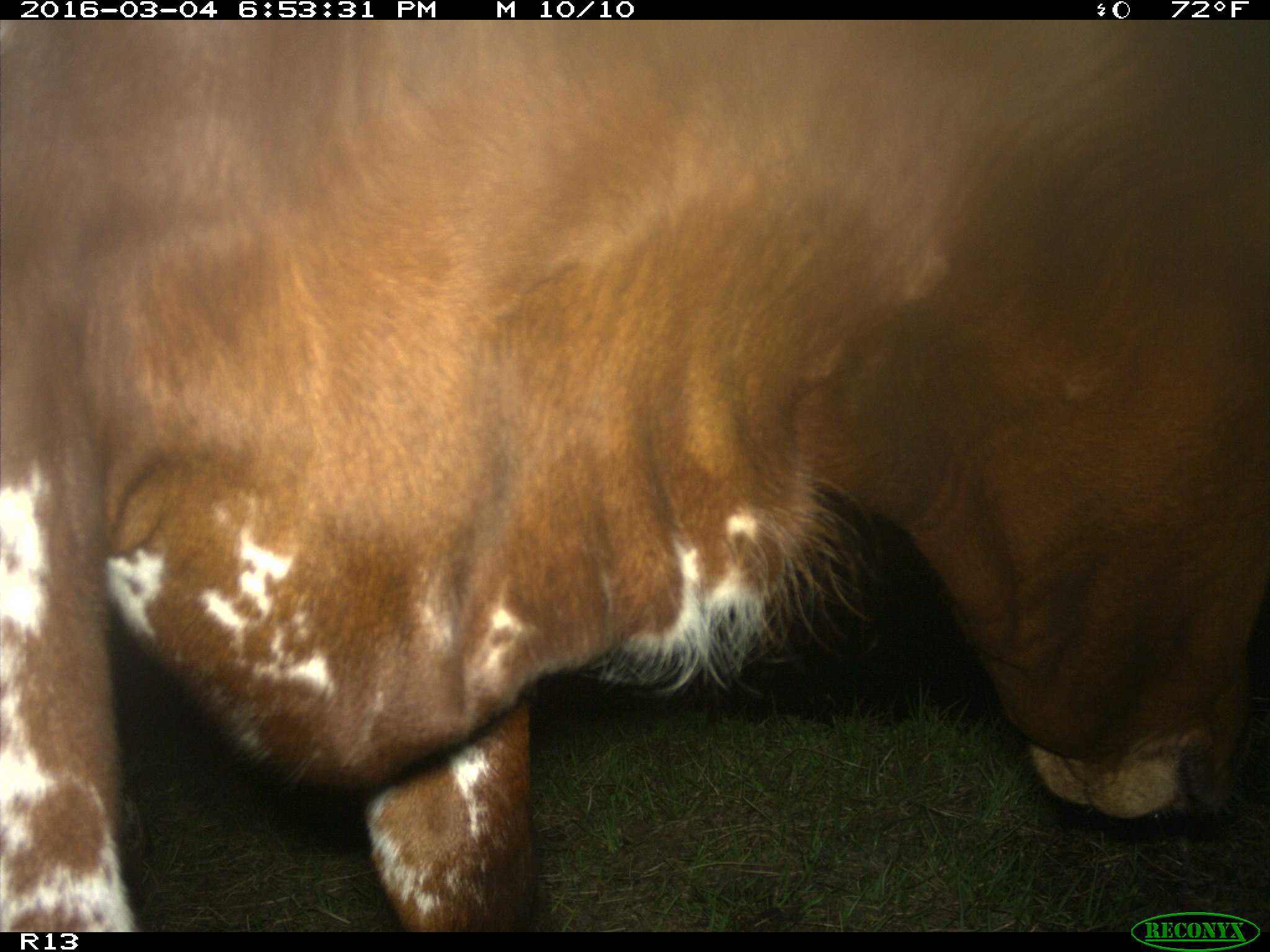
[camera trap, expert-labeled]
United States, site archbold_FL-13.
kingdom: Animalia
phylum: Chordata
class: Mammalia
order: Artiodactyla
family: Bovidae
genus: Bos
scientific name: Bos taurus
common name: domestic cow